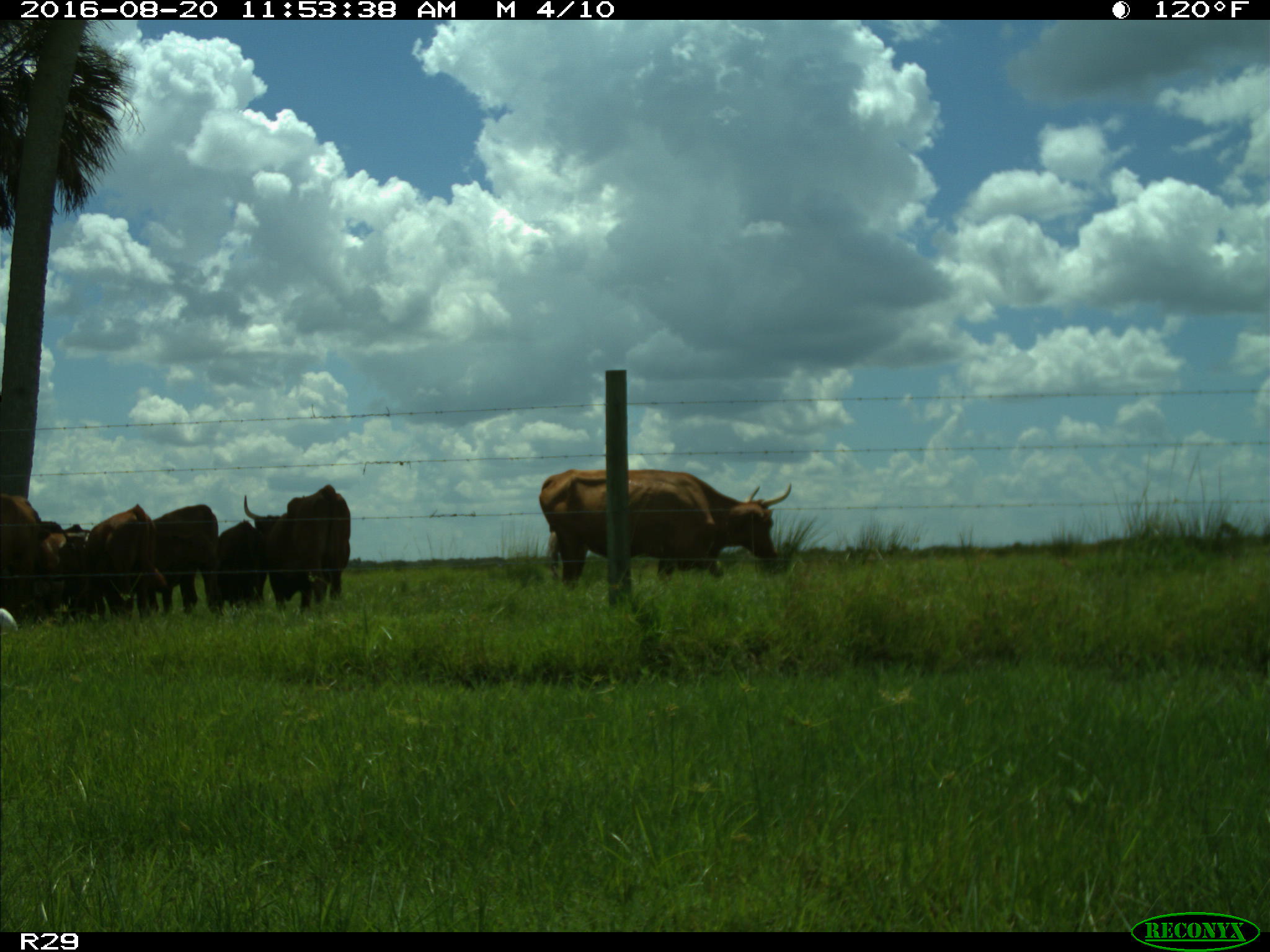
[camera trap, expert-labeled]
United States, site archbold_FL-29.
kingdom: Animalia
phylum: Chordata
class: Mammalia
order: Artiodactyla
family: Bovidae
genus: Bos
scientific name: Bos taurus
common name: domestic cow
Bos taurus (domestic cow).